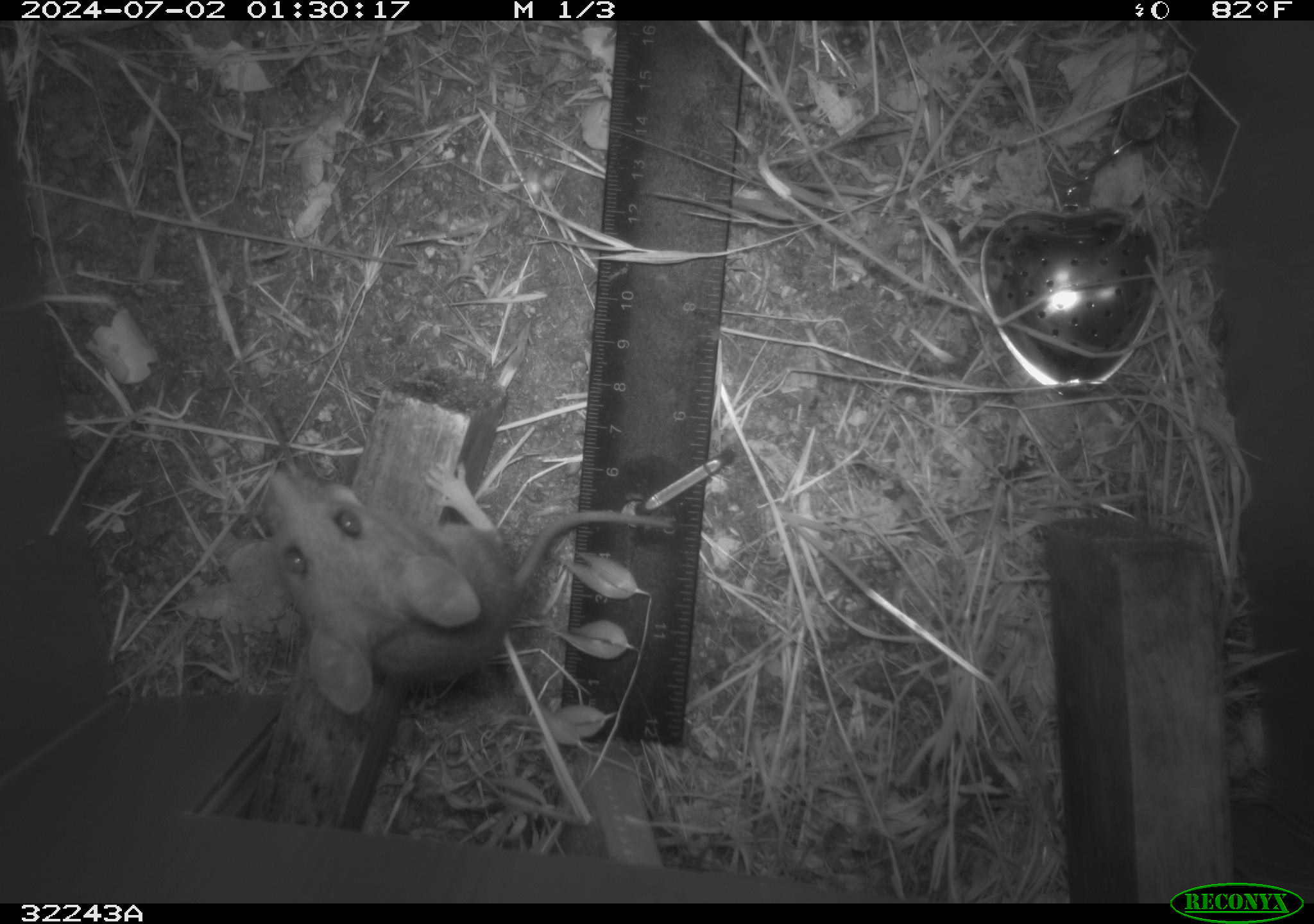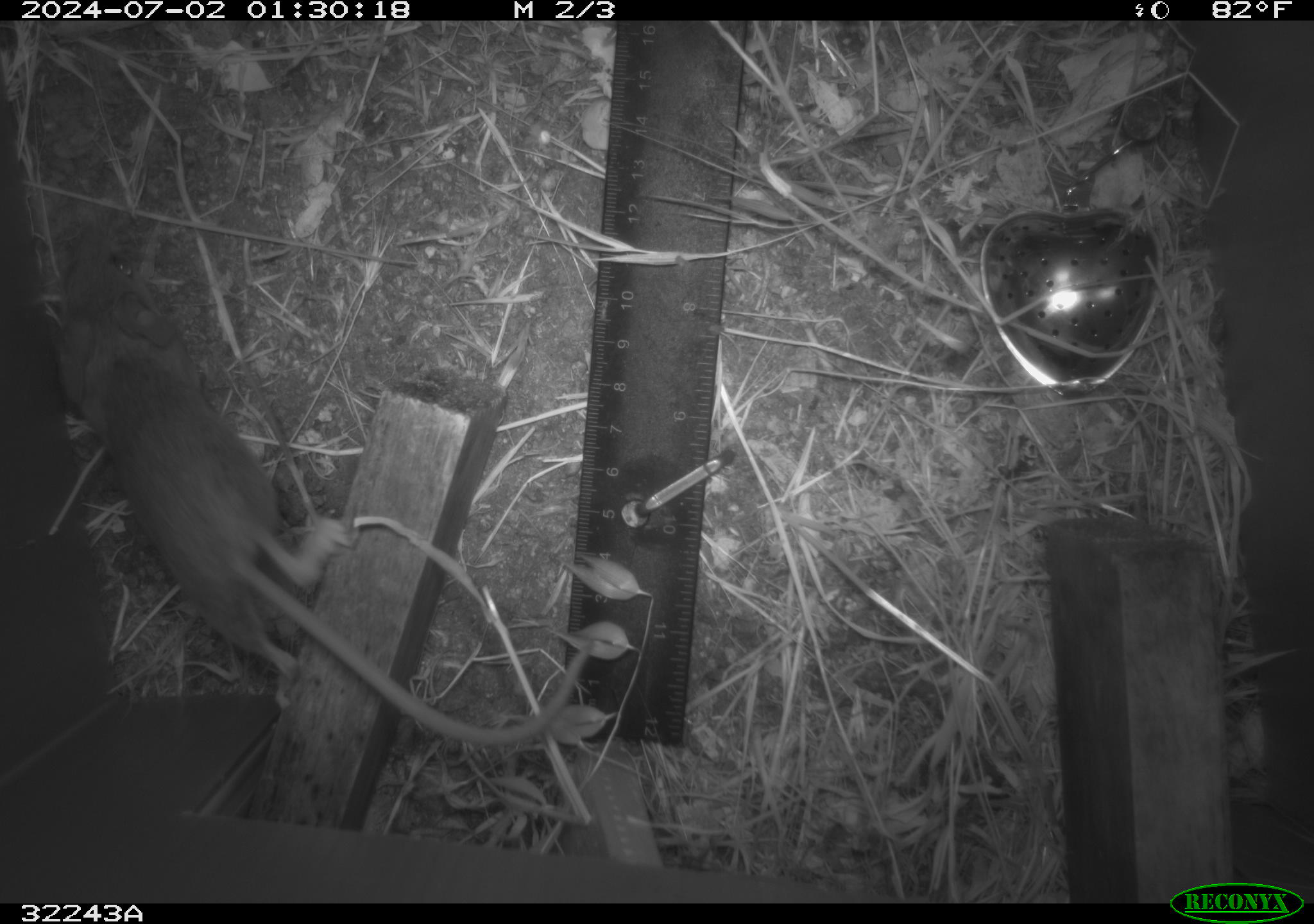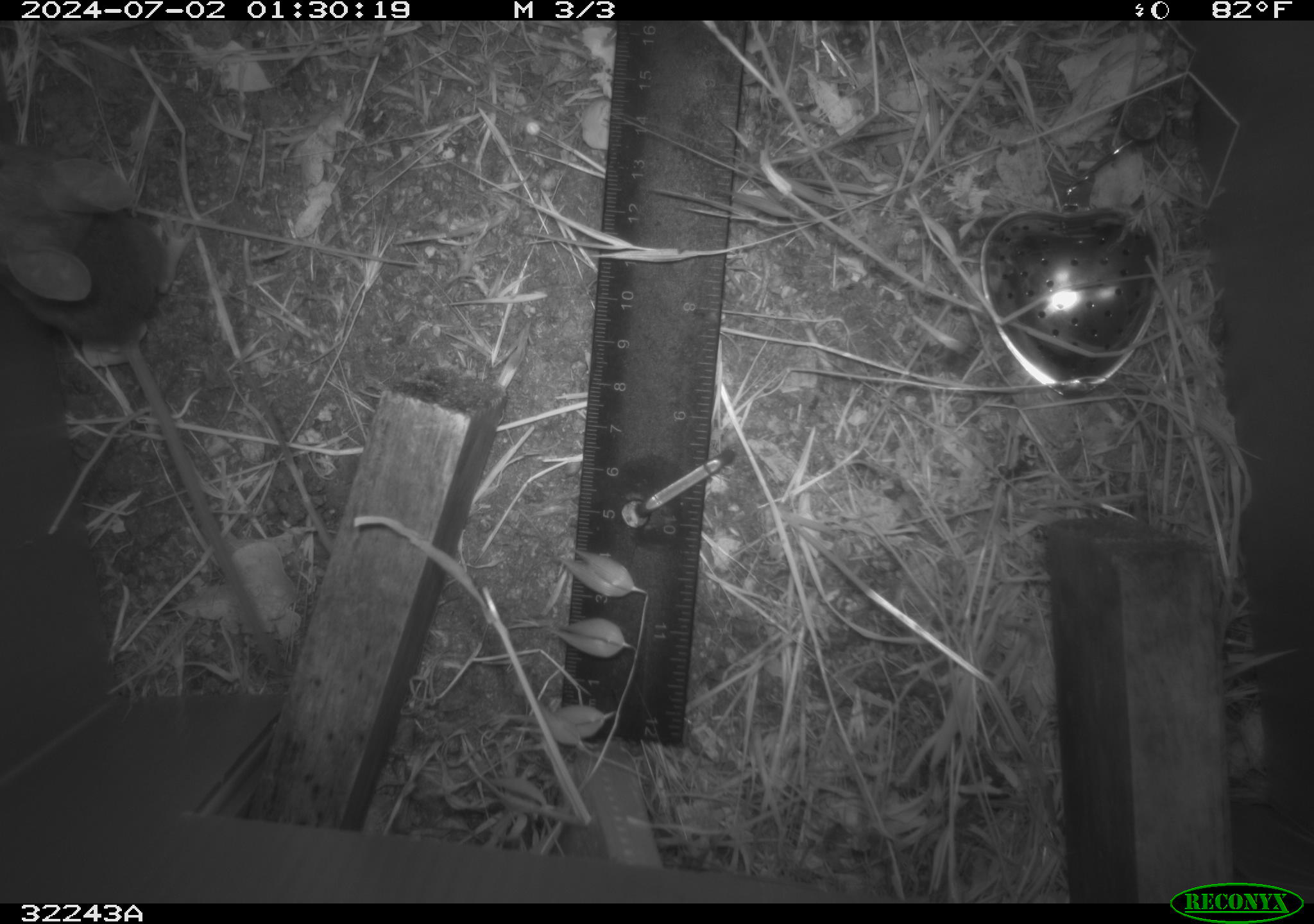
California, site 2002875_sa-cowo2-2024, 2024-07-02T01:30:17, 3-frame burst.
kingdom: Animalia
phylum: Chordata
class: Mammalia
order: Rodentia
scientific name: Rodentia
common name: rodent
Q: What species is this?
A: Rodent (Rodentia).